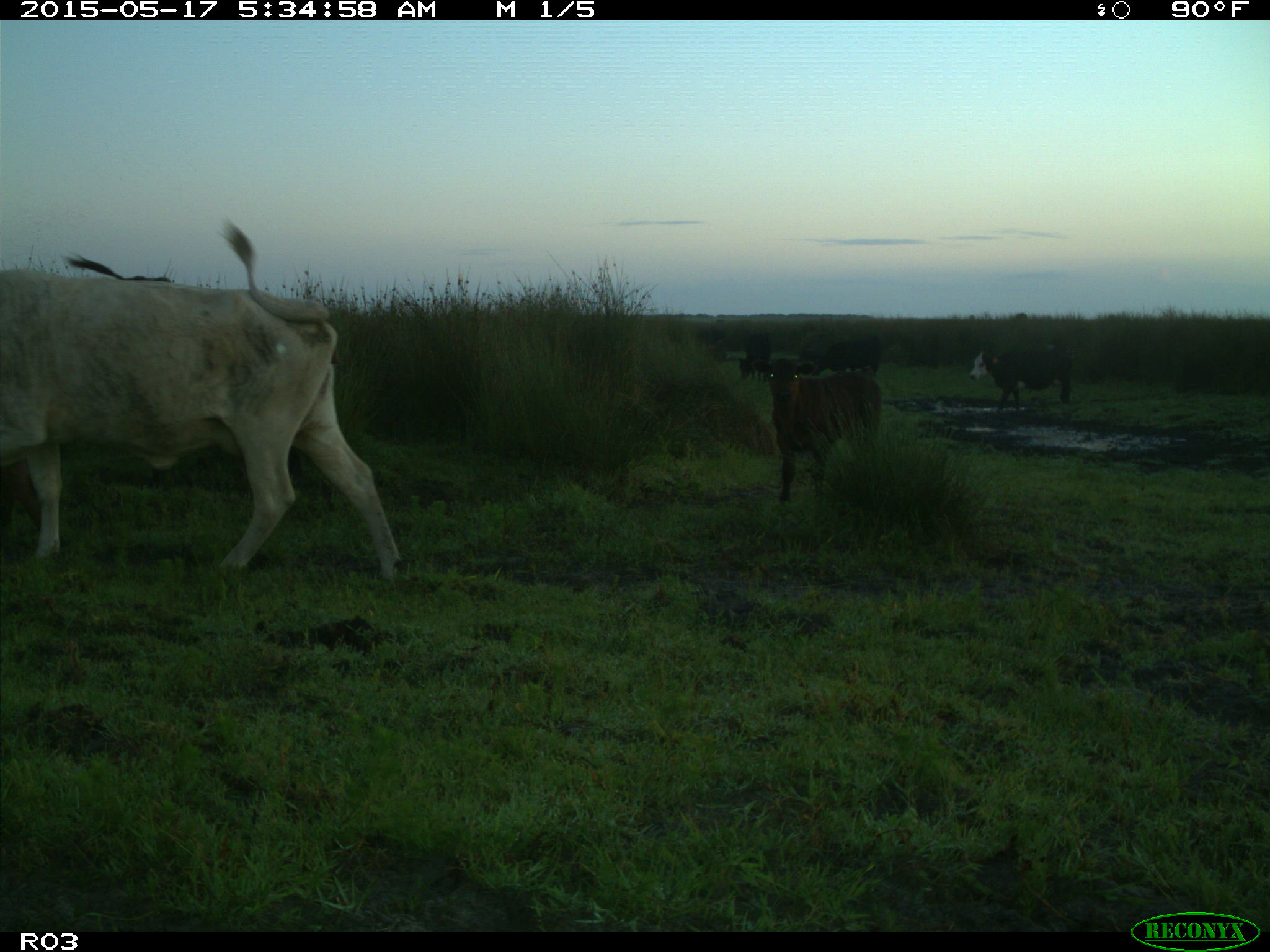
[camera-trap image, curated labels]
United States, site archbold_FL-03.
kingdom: Animalia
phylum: Chordata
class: Mammalia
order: Artiodactyla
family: Bovidae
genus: Bos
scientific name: Bos taurus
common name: domestic cow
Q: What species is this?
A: Bos taurus (domestic cow).